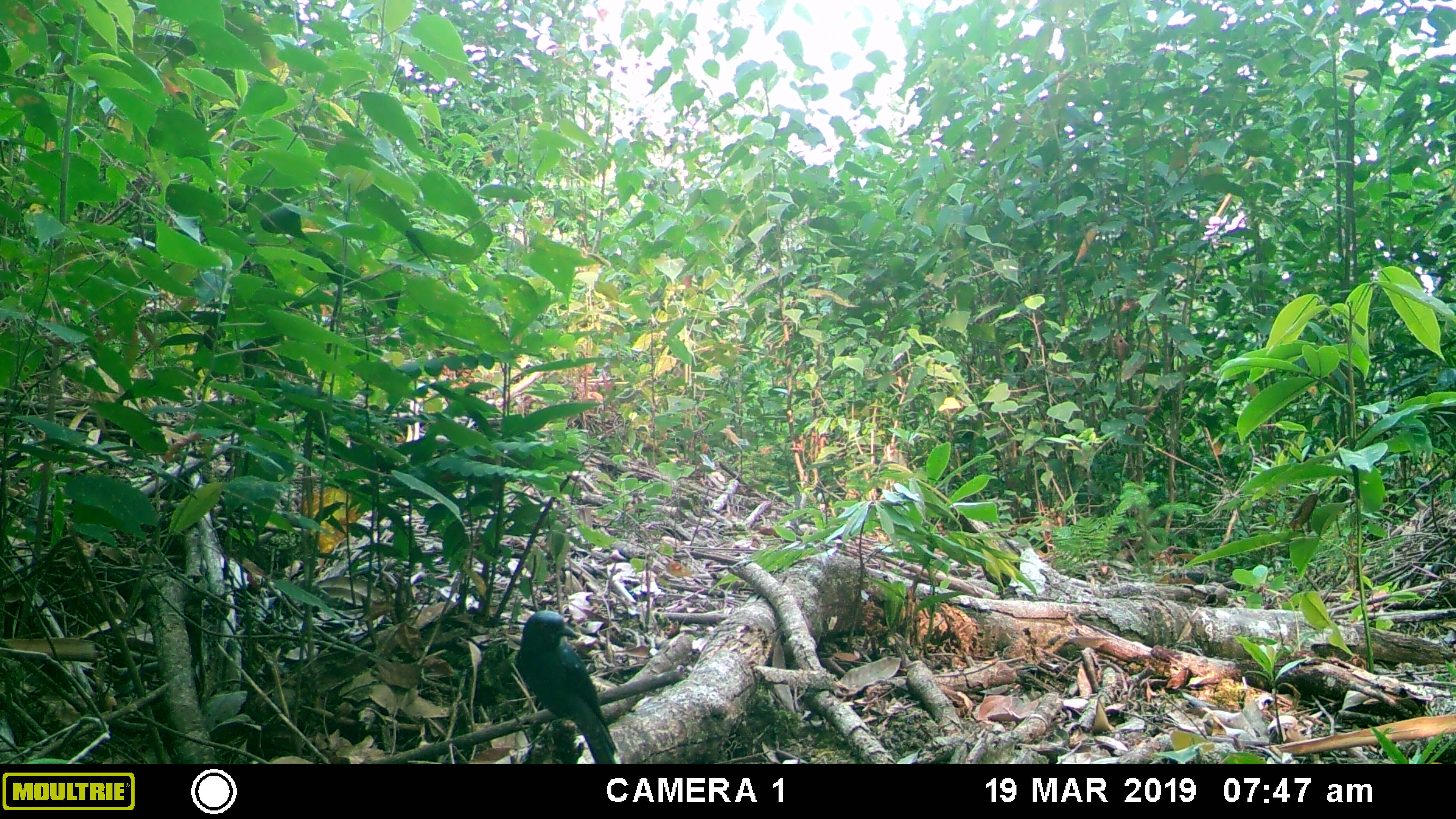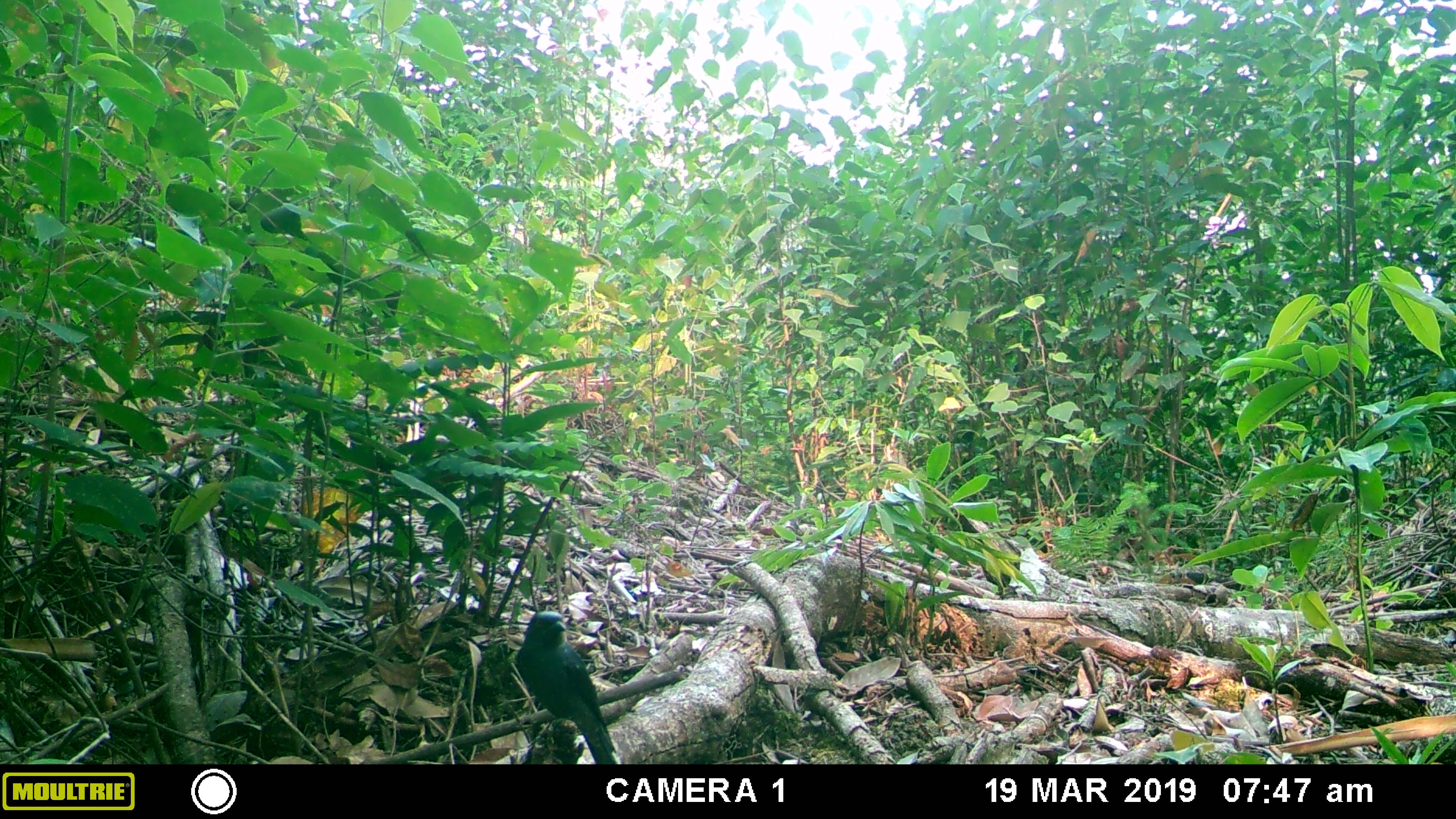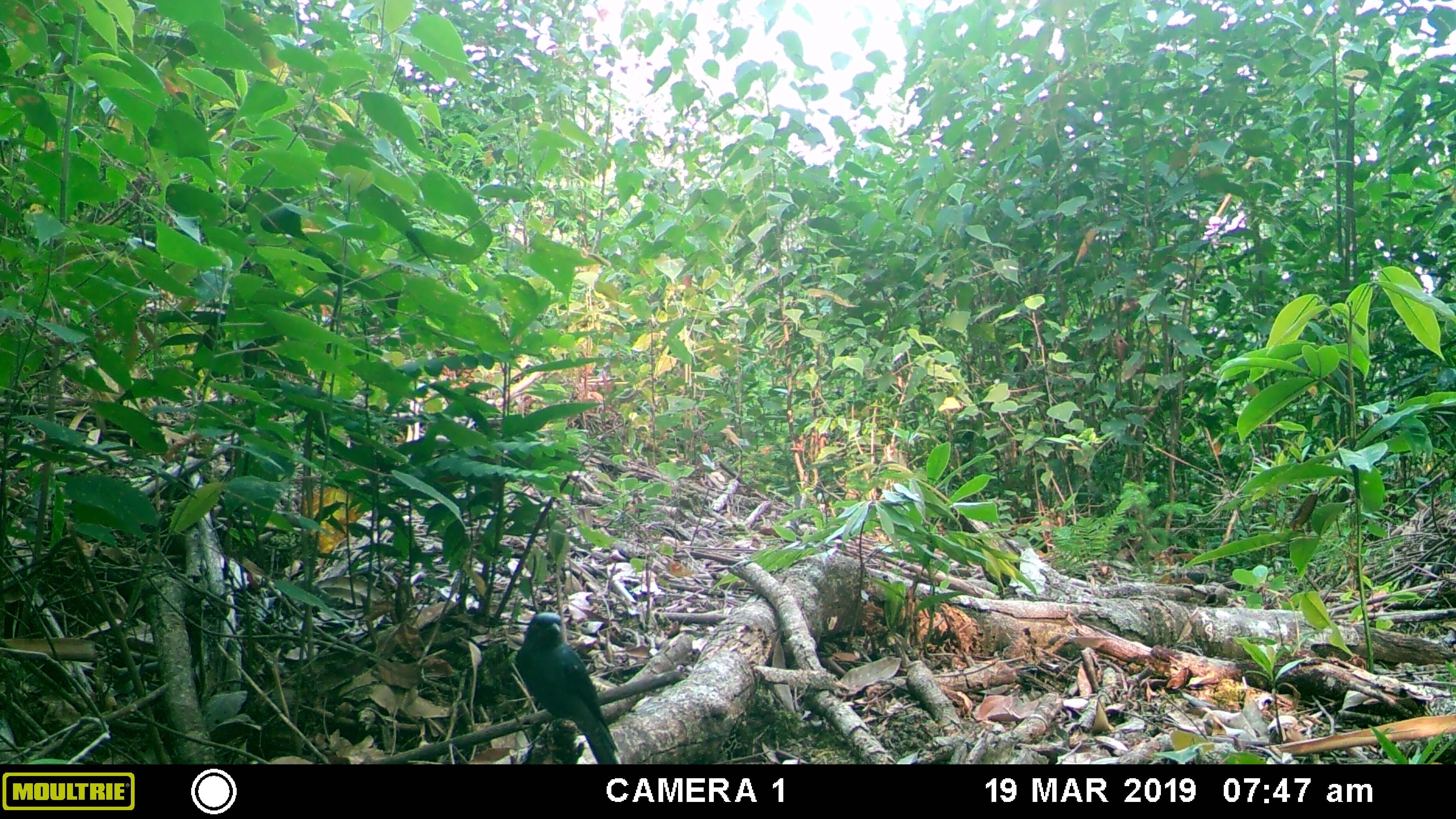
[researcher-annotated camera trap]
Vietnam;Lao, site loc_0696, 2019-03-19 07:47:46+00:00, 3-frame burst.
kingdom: Animalia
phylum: Chordata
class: Aves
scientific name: Aves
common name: bird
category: unidentified bird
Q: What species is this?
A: Unidentified bird (bird) (Aves).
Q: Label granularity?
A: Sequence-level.